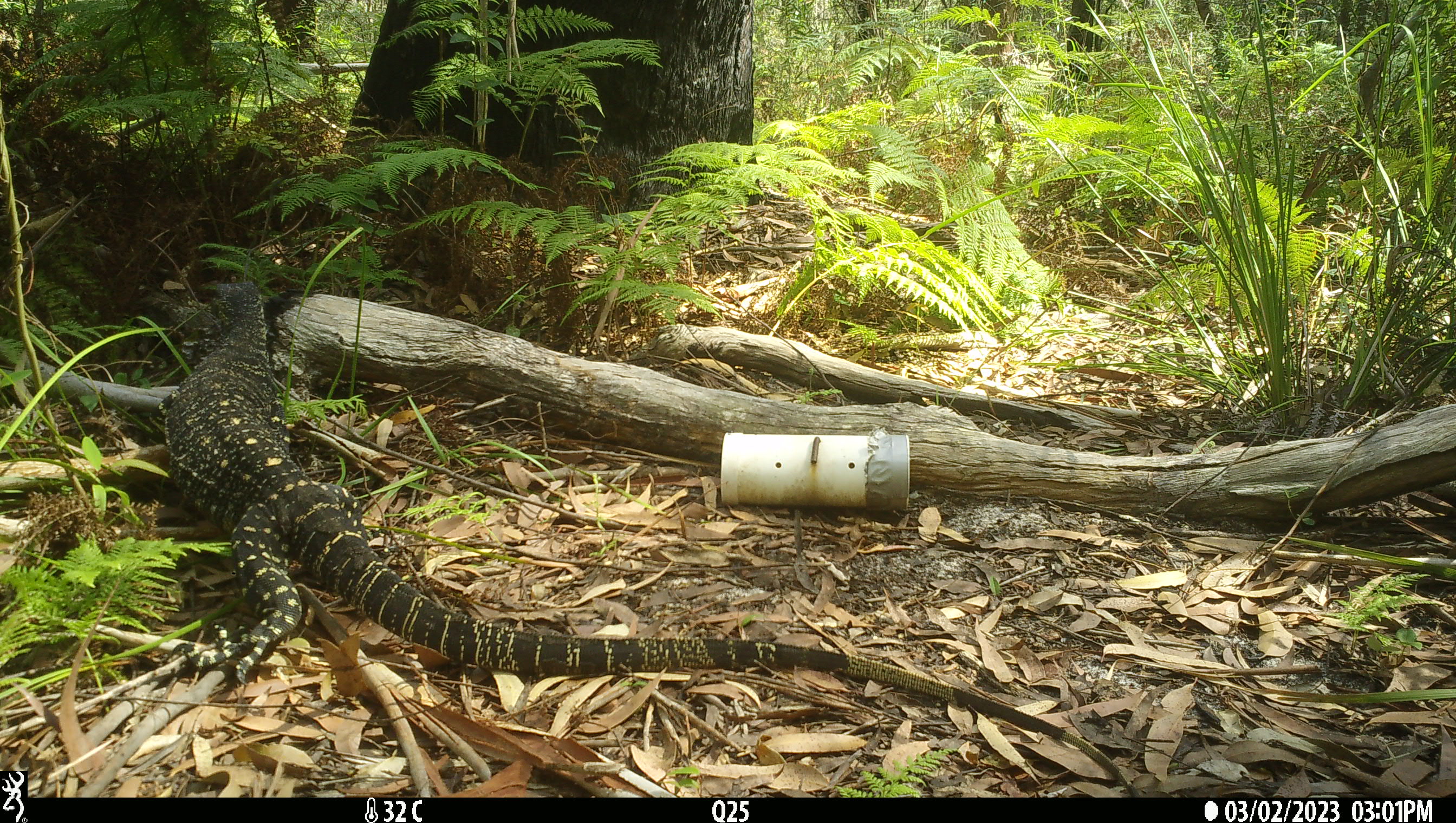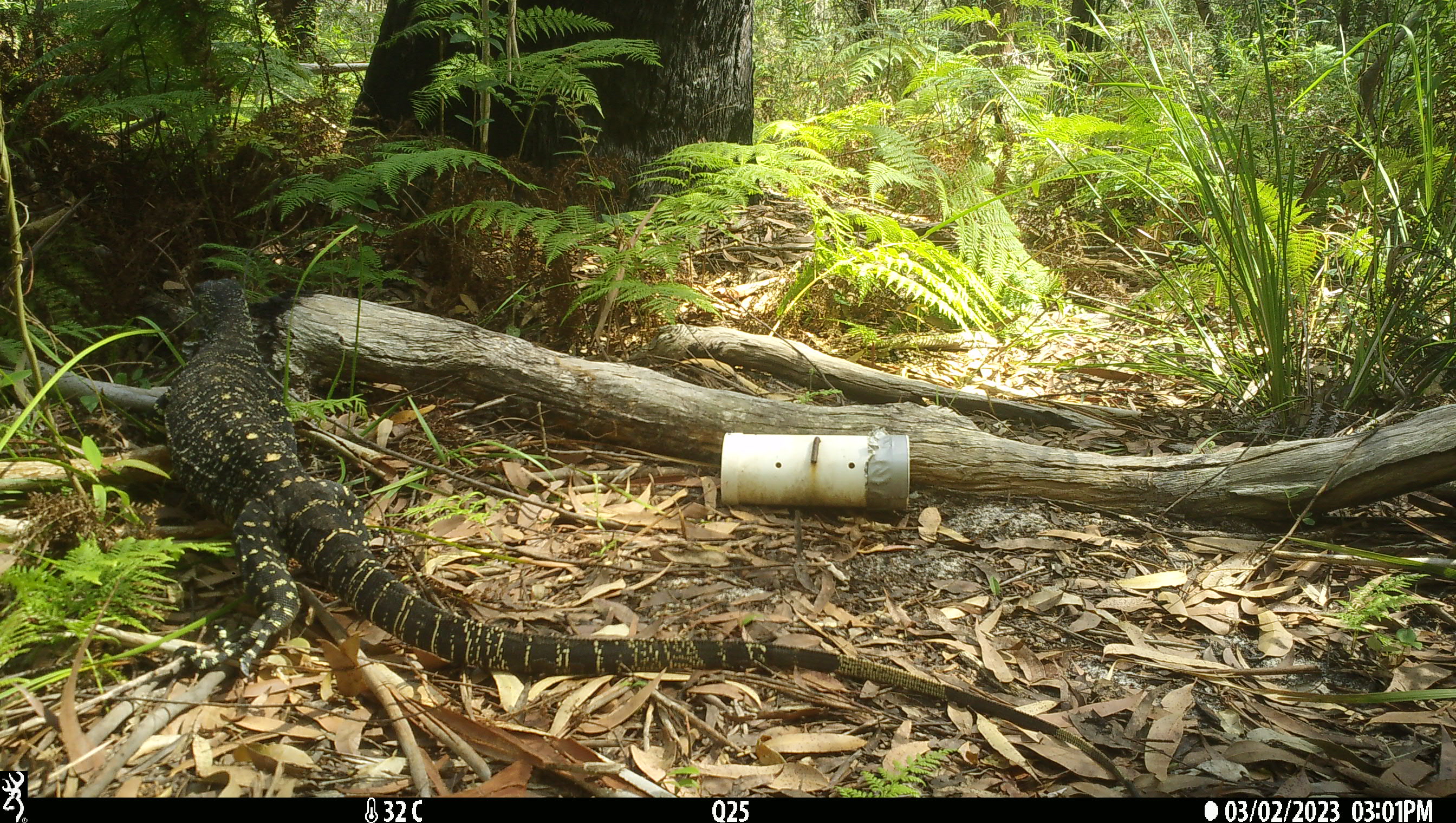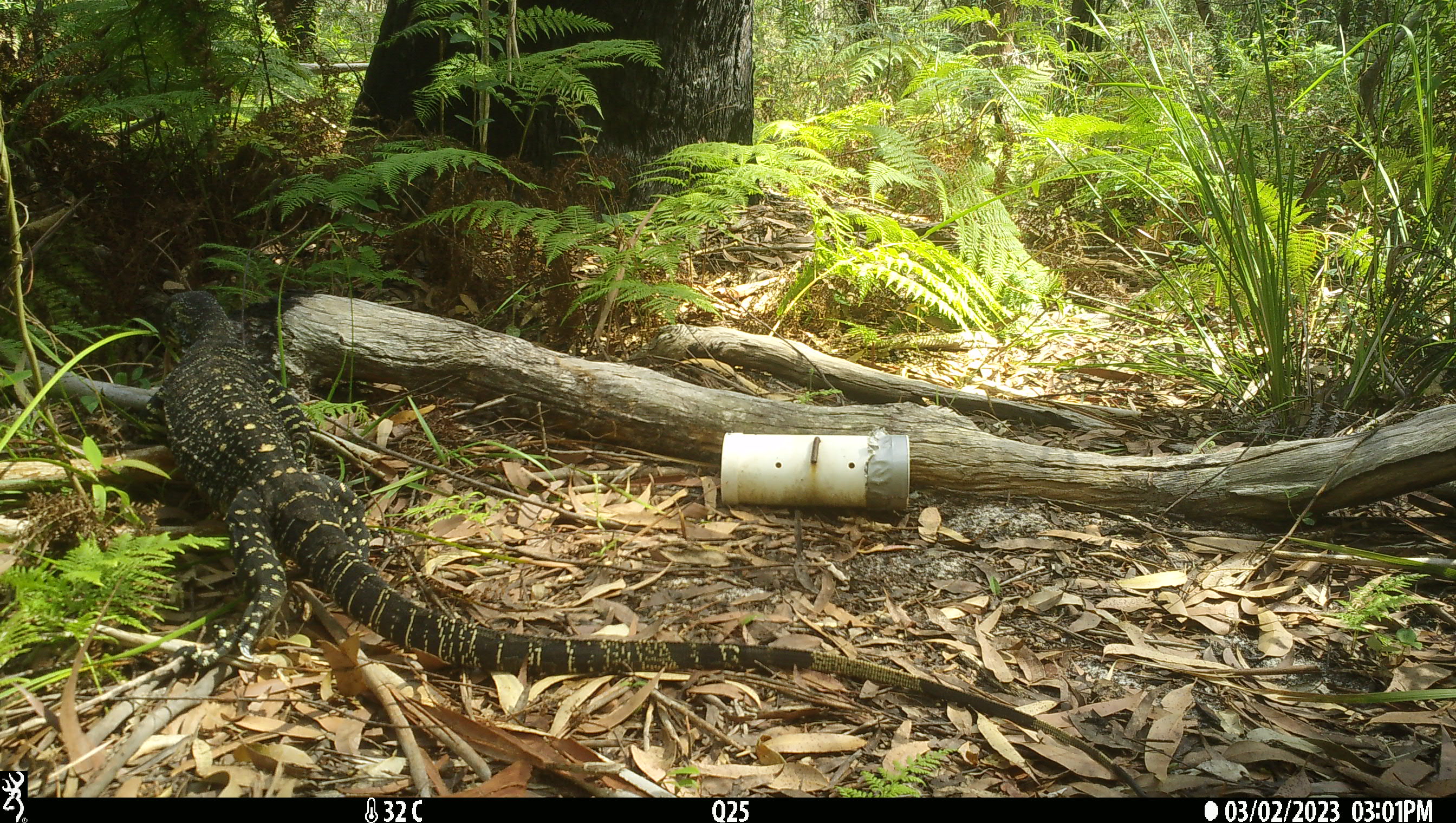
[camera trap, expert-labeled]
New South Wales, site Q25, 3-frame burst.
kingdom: Animalia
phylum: Chordata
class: Reptilia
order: Squamata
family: Varanidae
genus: Varanus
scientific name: Varanus varius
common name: lace monitor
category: goanna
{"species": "goanna (lace monitor) (Varanus varius)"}